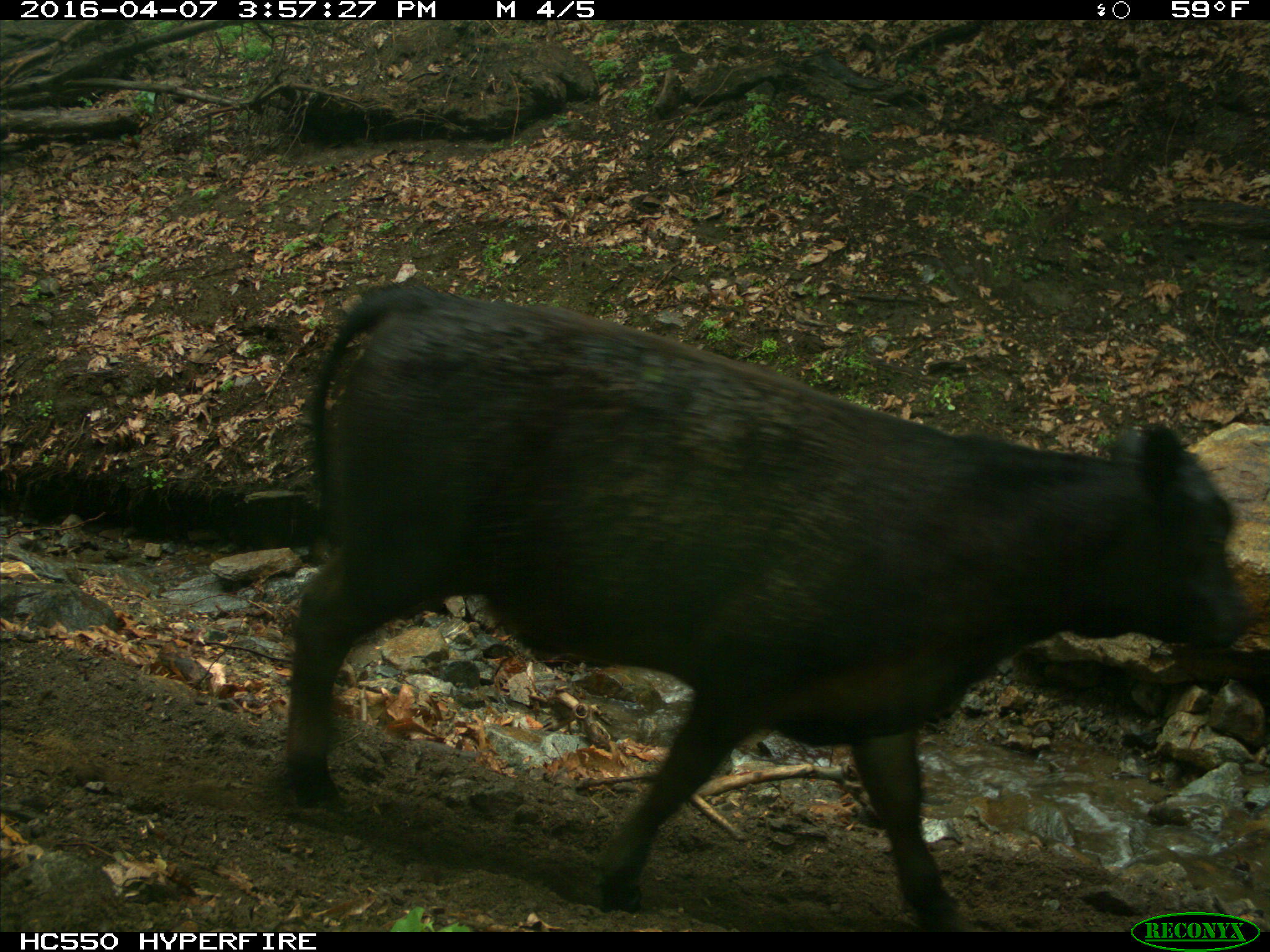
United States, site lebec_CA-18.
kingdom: Animalia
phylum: Chordata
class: Mammalia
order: Artiodactyla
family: Bovidae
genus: Bos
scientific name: Bos taurus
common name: domestic cow